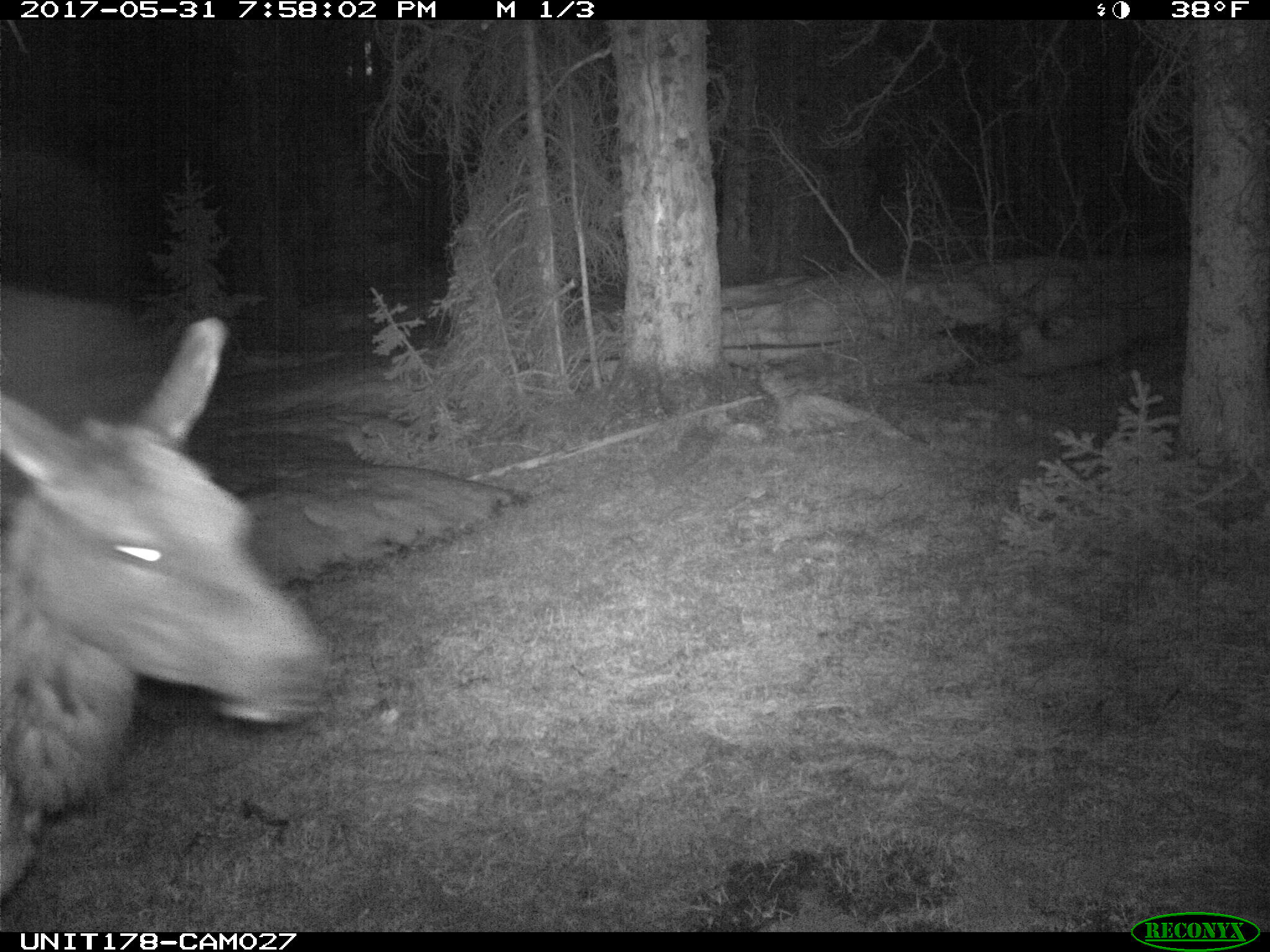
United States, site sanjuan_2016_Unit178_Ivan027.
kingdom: Animalia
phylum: Chordata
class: Mammalia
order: Artiodactyla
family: Cervidae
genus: Cervus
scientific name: Cervus elaphus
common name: red deer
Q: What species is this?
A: Cervus elaphus (red deer).